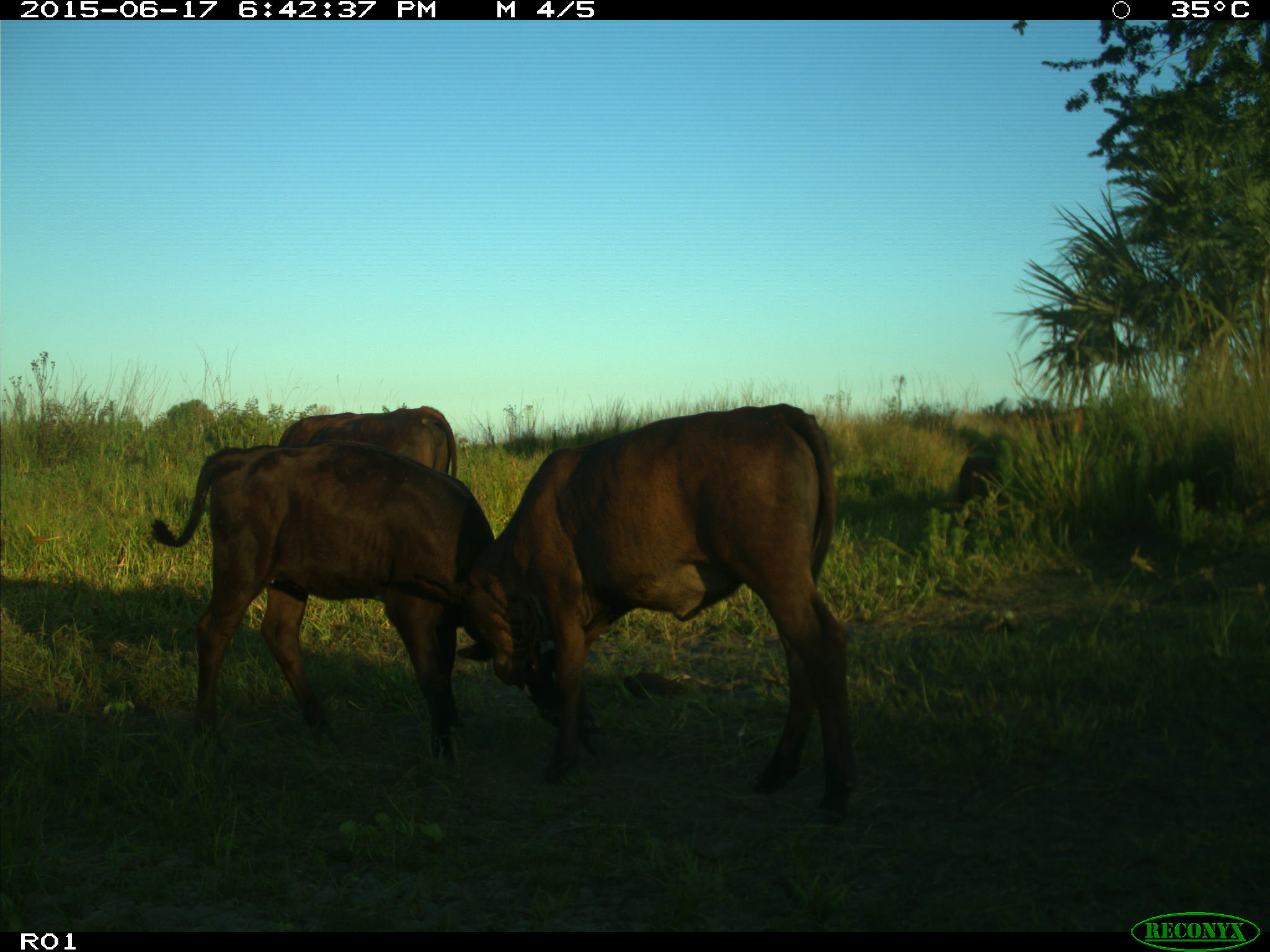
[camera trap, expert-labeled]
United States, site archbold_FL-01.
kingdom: Animalia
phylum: Chordata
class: Mammalia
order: Artiodactyla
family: Bovidae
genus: Bos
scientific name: Bos taurus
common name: domestic cow